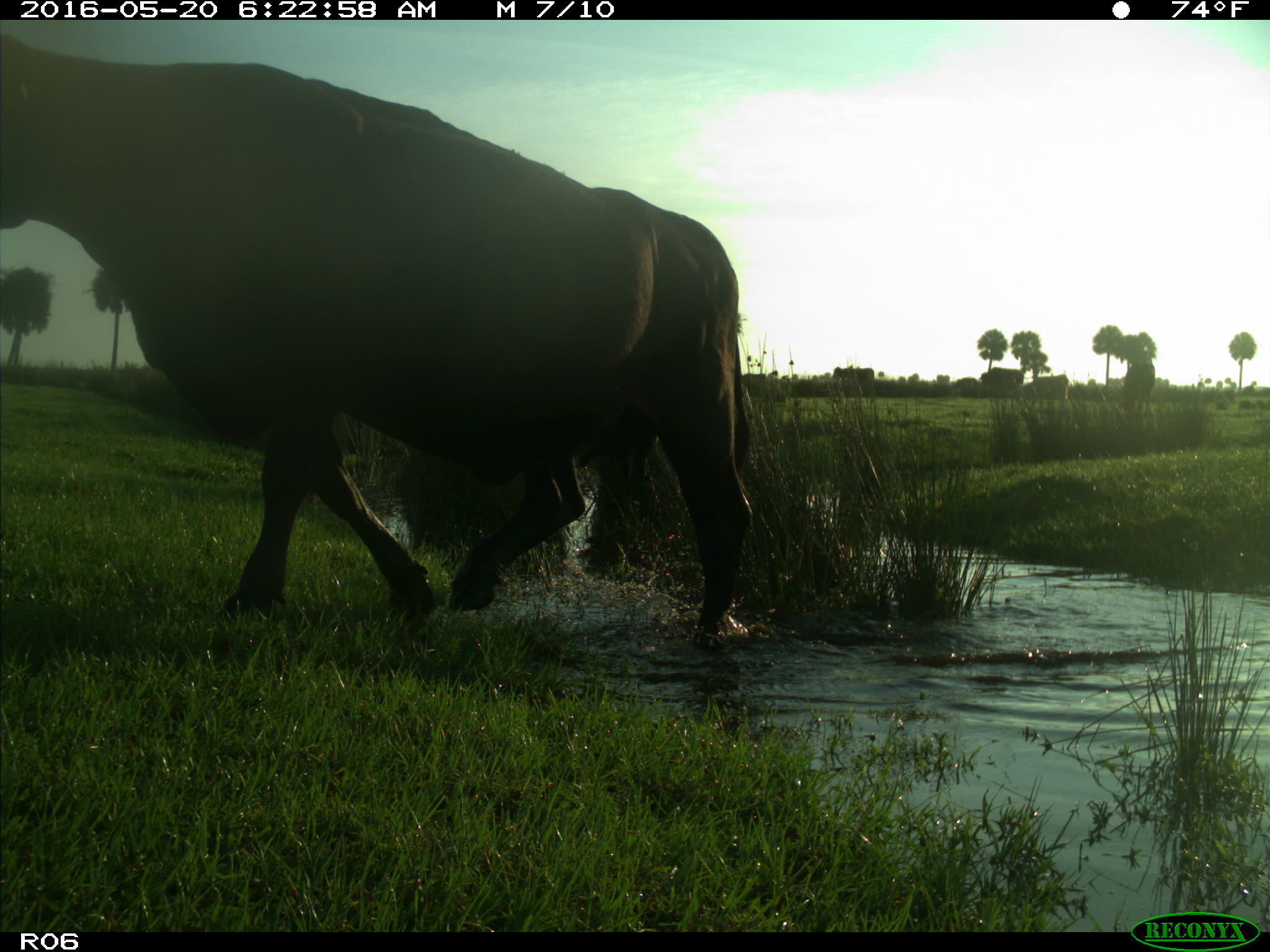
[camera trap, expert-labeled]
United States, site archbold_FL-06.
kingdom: Animalia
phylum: Chordata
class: Mammalia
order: Artiodactyla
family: Bovidae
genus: Bos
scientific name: Bos taurus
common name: domestic cow